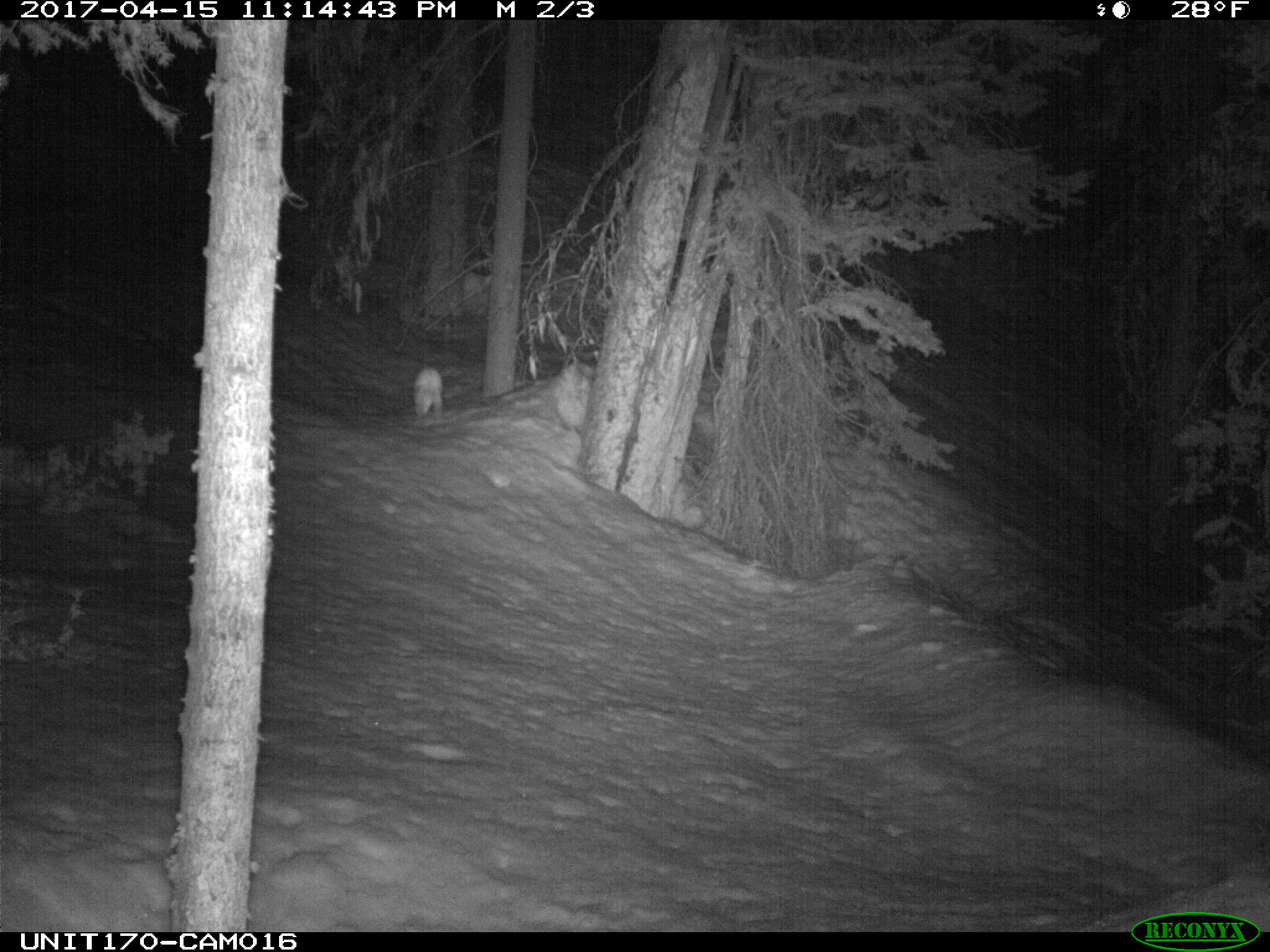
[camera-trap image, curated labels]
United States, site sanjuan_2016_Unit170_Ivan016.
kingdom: Animalia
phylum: Chordata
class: Mammalia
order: Lagomorpha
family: Leporidae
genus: Lepus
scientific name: Lepus americanus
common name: snowshoe hare